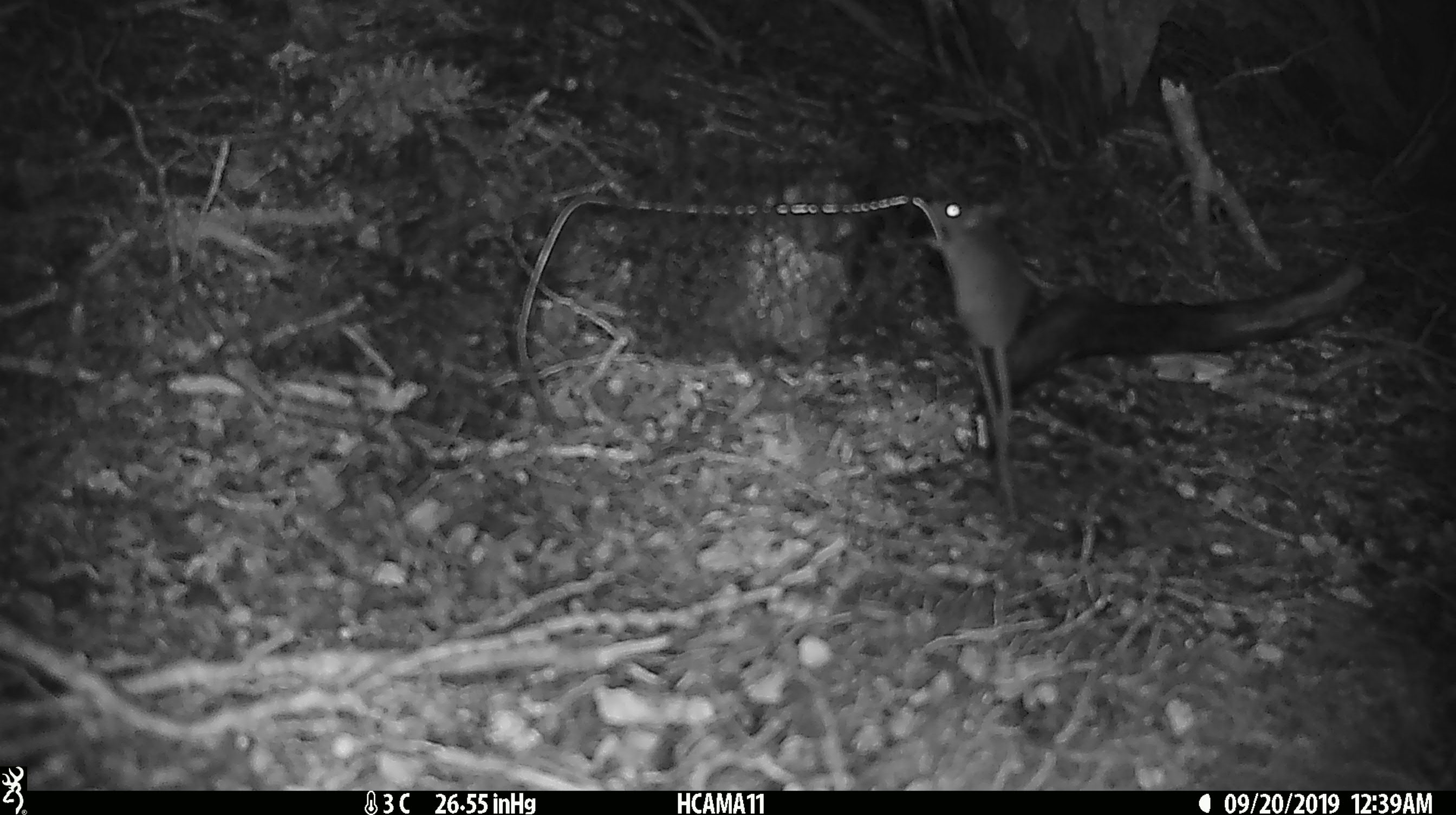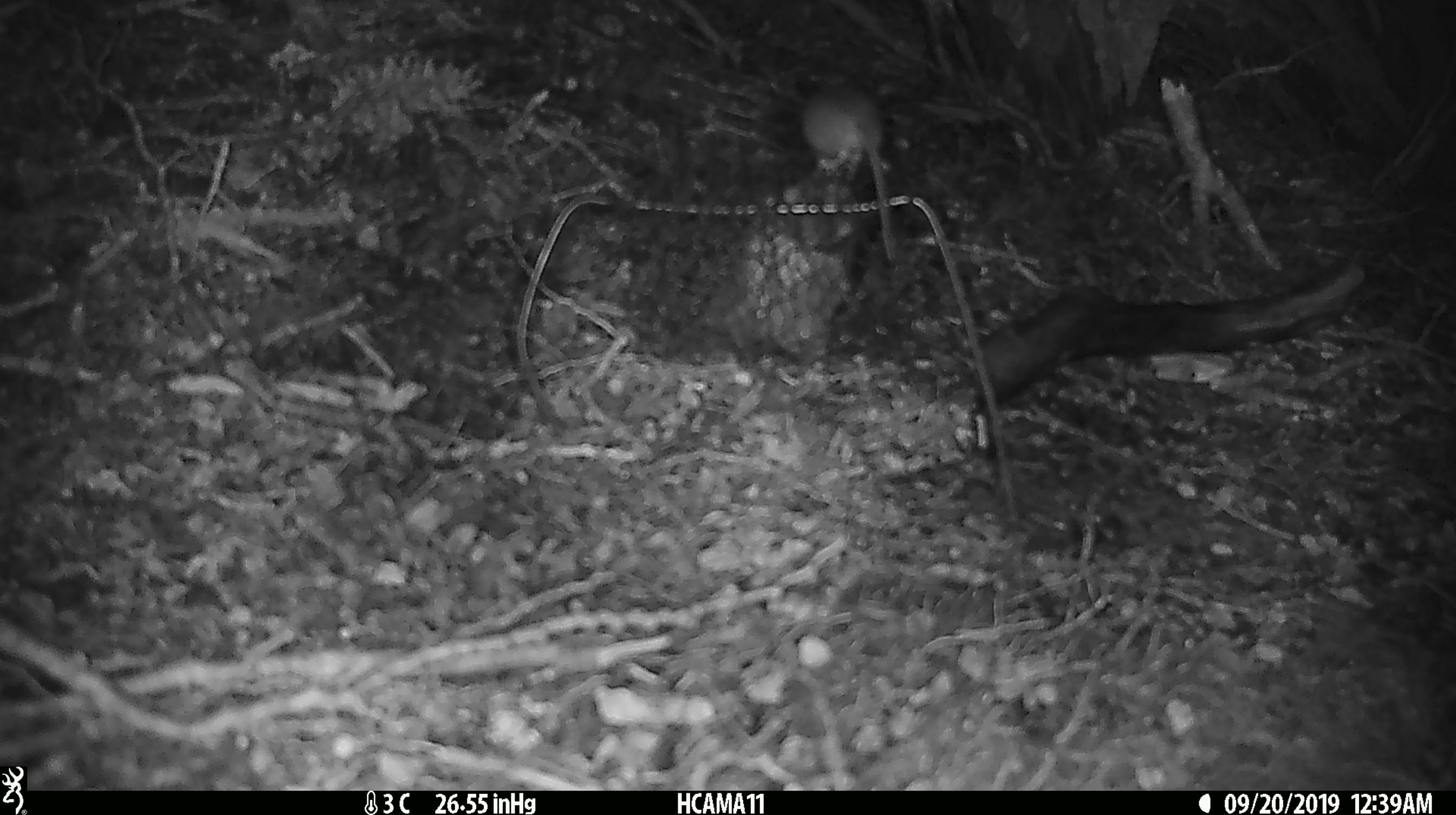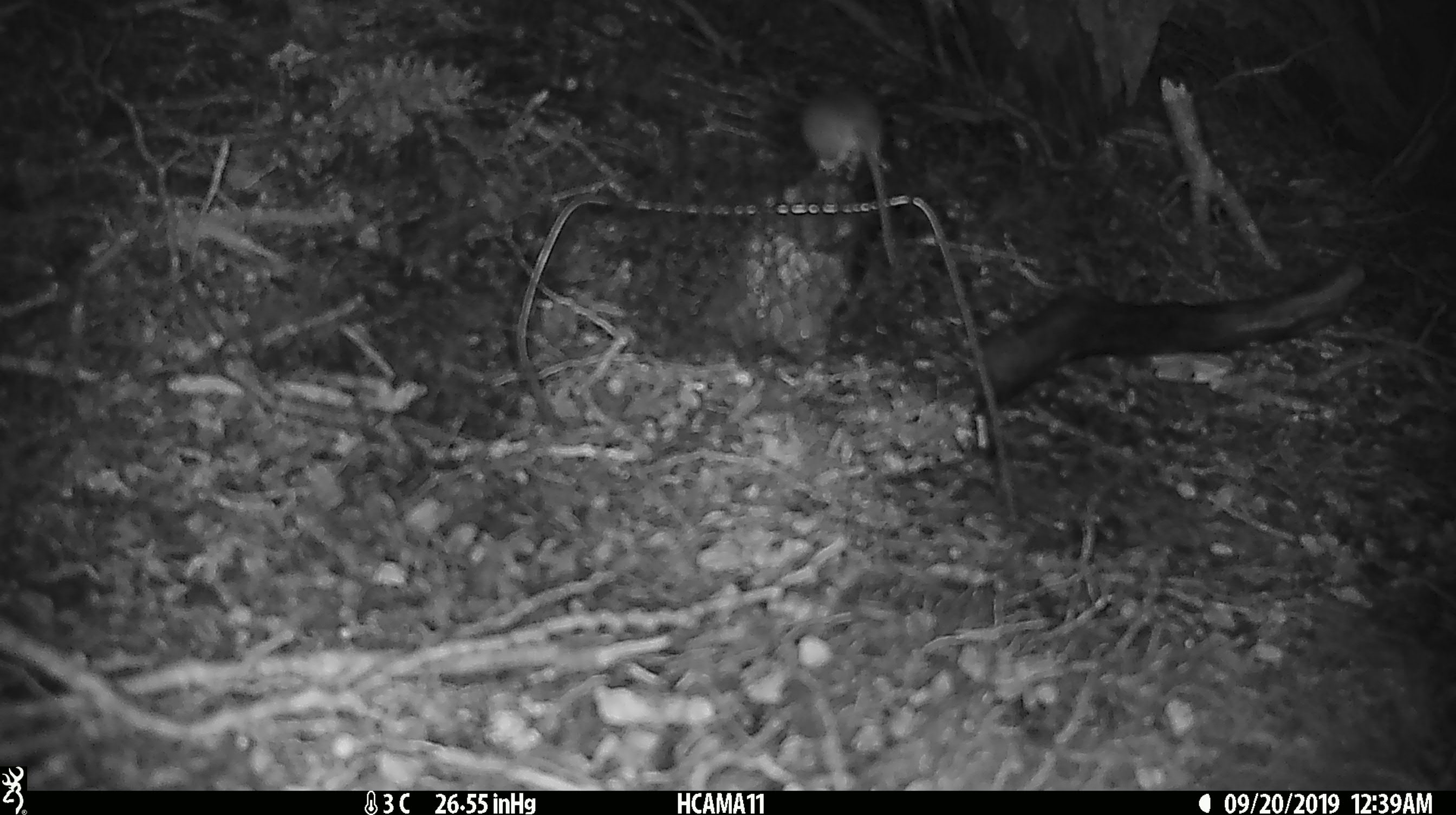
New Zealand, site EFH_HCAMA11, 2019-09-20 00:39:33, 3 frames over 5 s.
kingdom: Animalia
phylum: Chordata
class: Mammalia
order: Rodentia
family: Muridae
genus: Mus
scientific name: Mus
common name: mouse